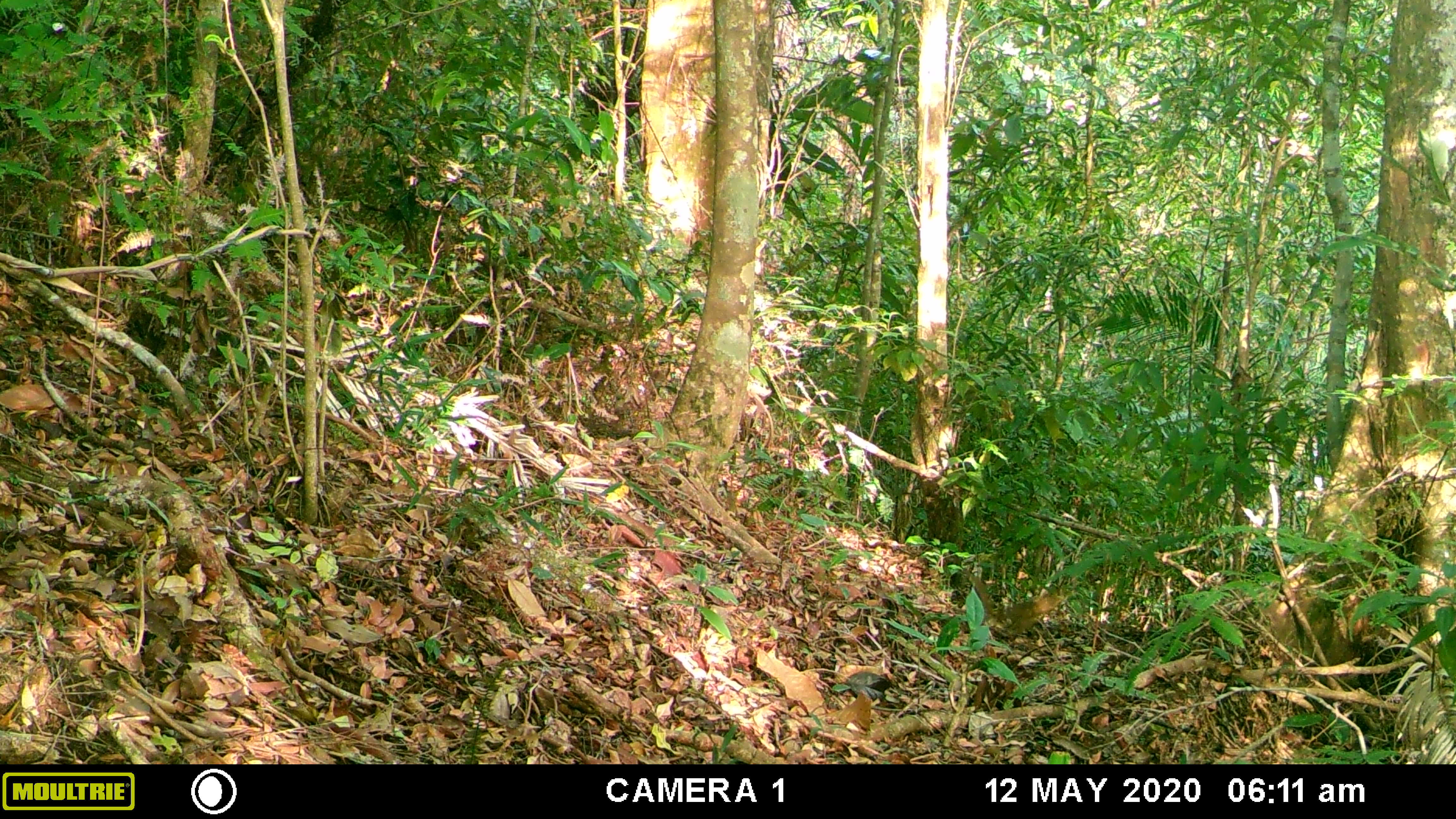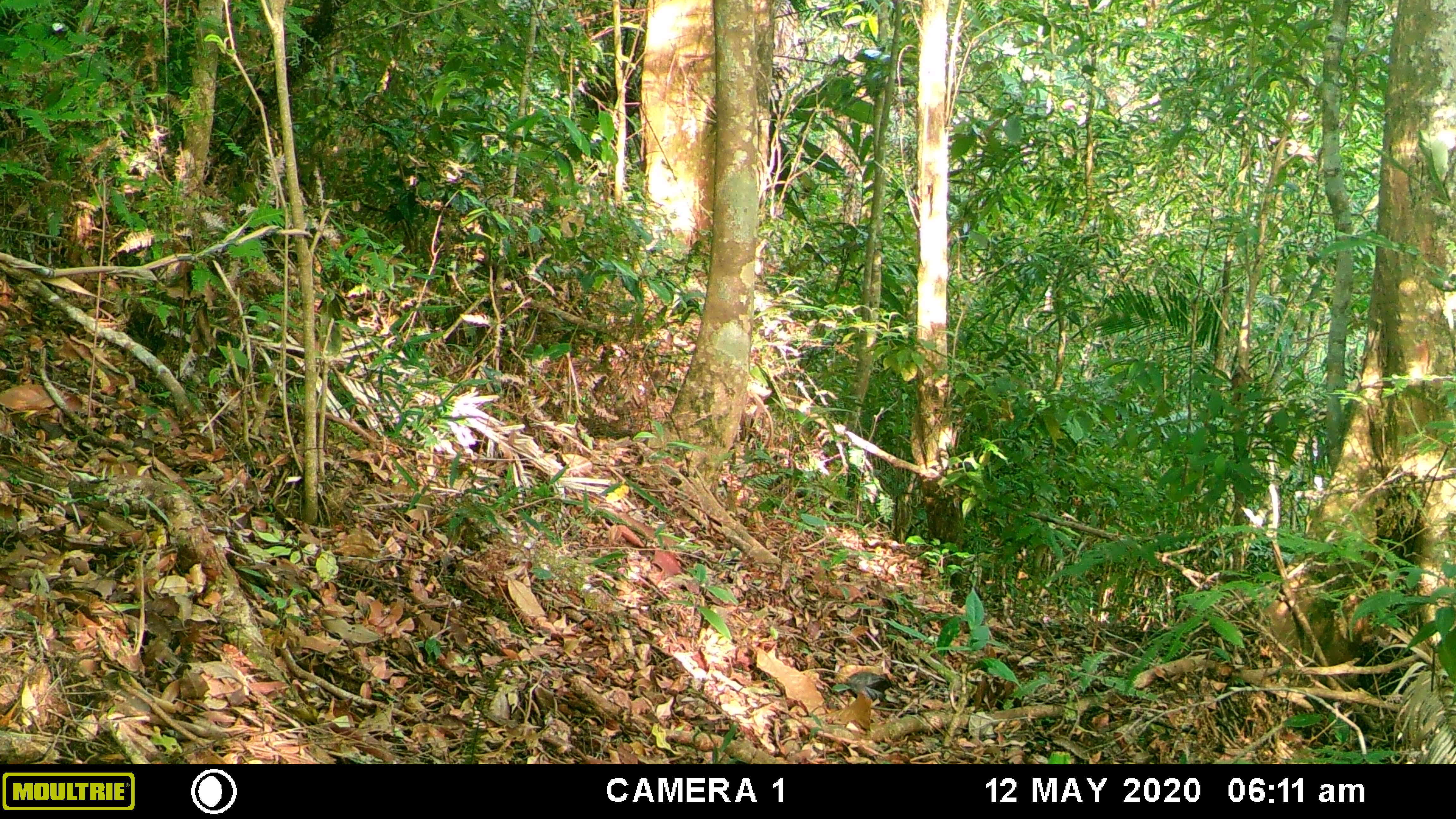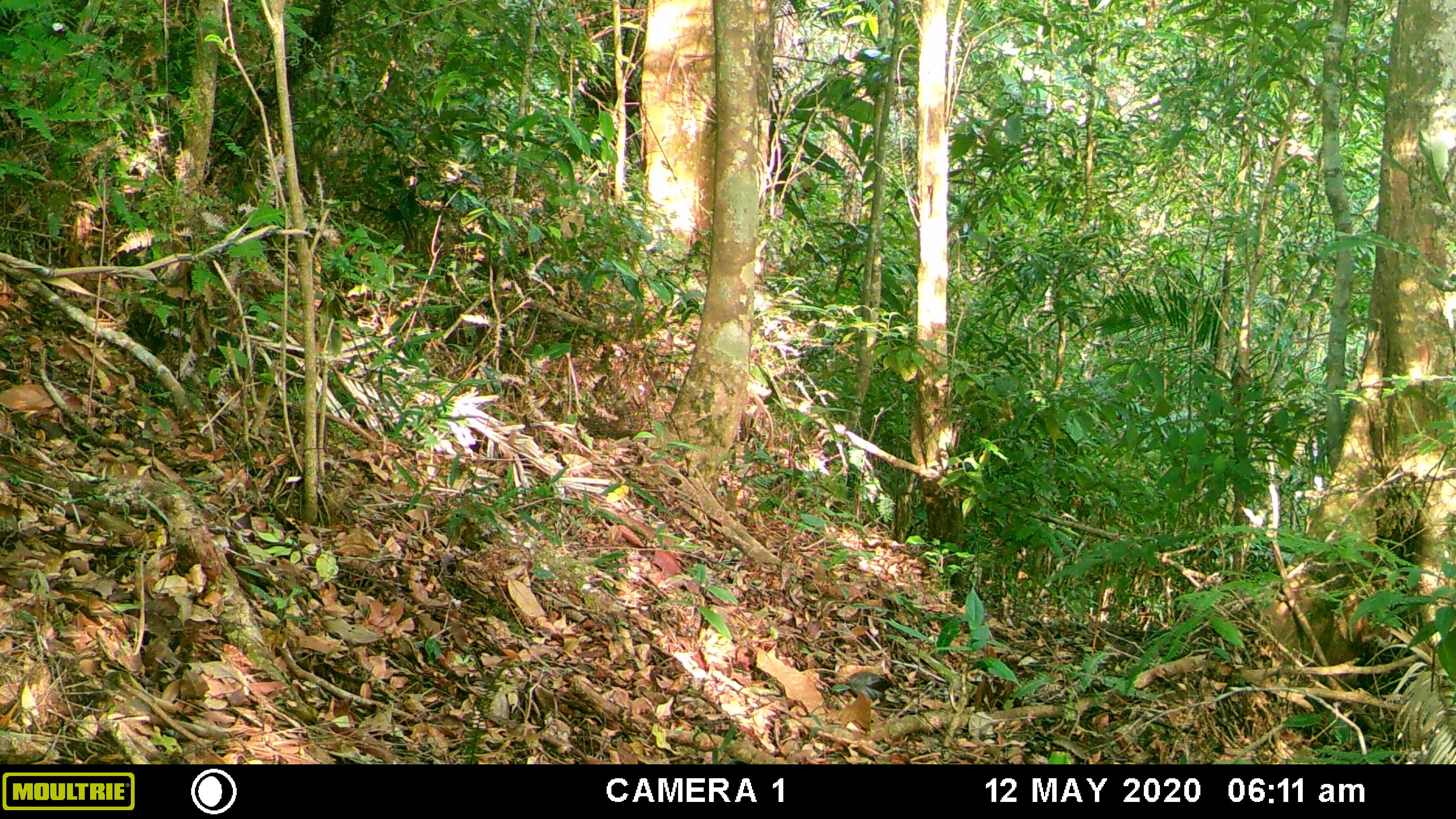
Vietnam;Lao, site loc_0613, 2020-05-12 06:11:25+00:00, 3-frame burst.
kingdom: Animalia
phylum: Chordata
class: Mammalia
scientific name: Mammalia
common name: mammal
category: unidentified small mammal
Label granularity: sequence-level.